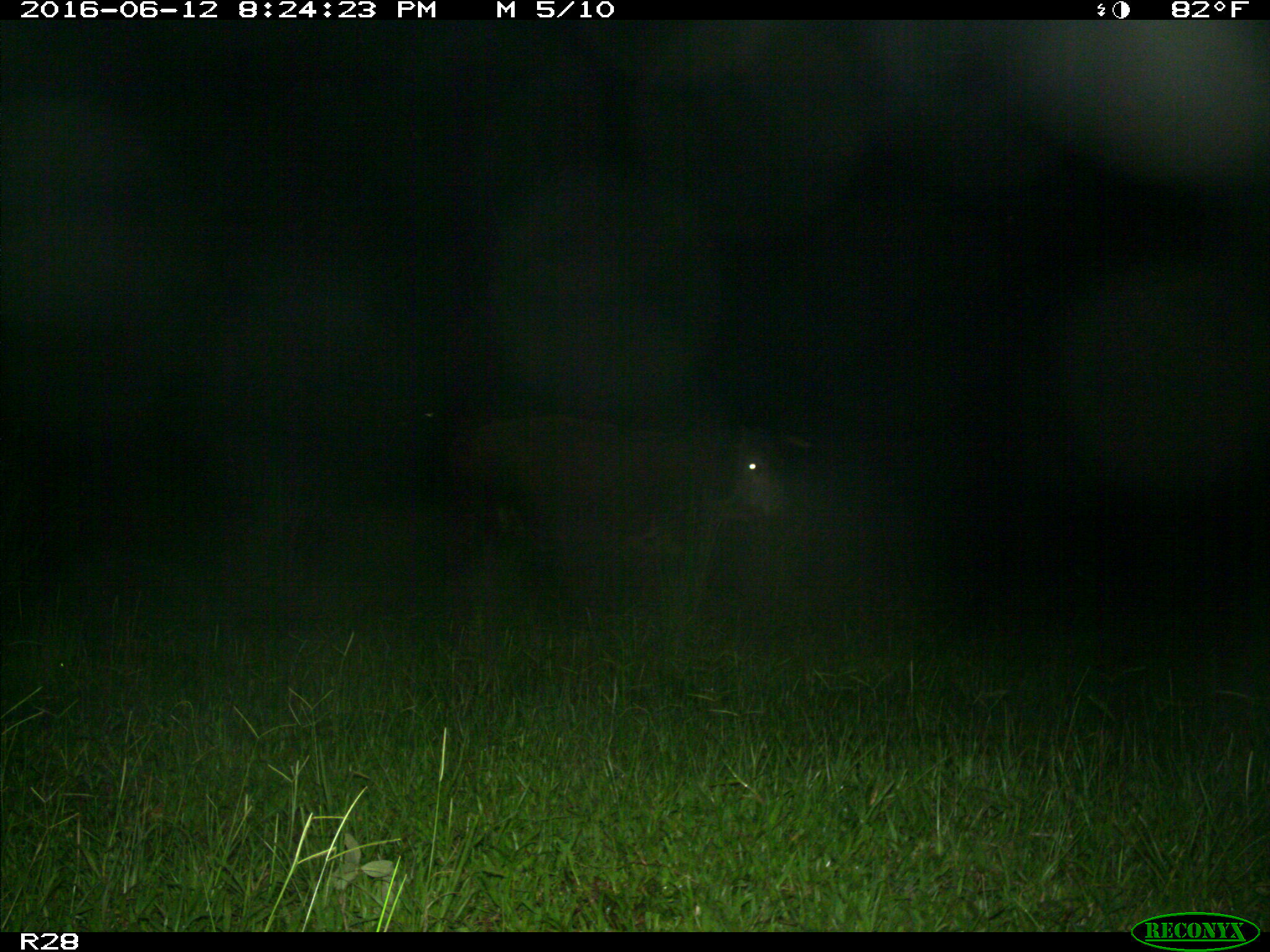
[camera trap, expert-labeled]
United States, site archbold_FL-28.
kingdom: Animalia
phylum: Chordata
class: Mammalia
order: Artiodactyla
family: Bovidae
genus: Bos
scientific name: Bos taurus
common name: domestic cow